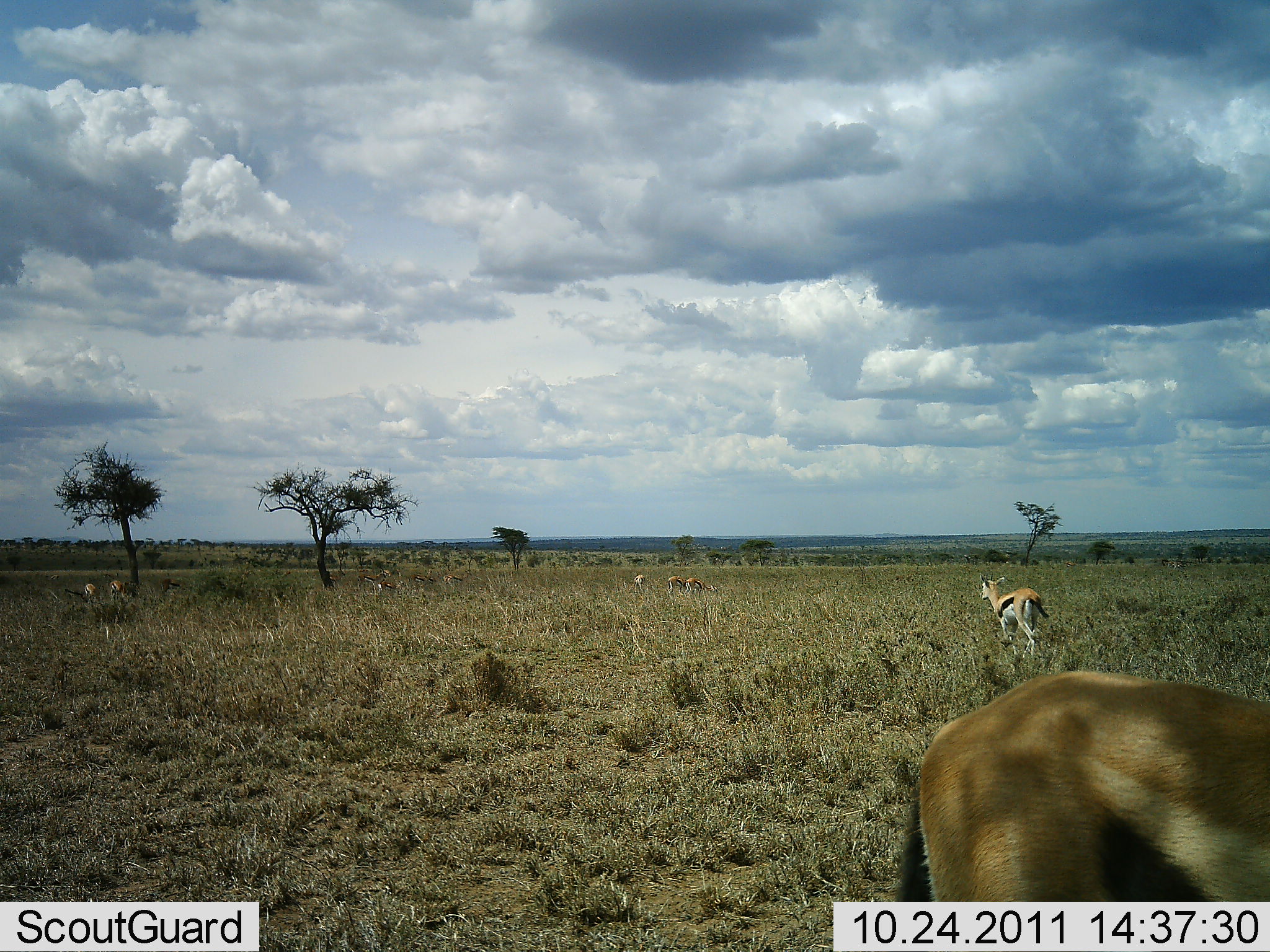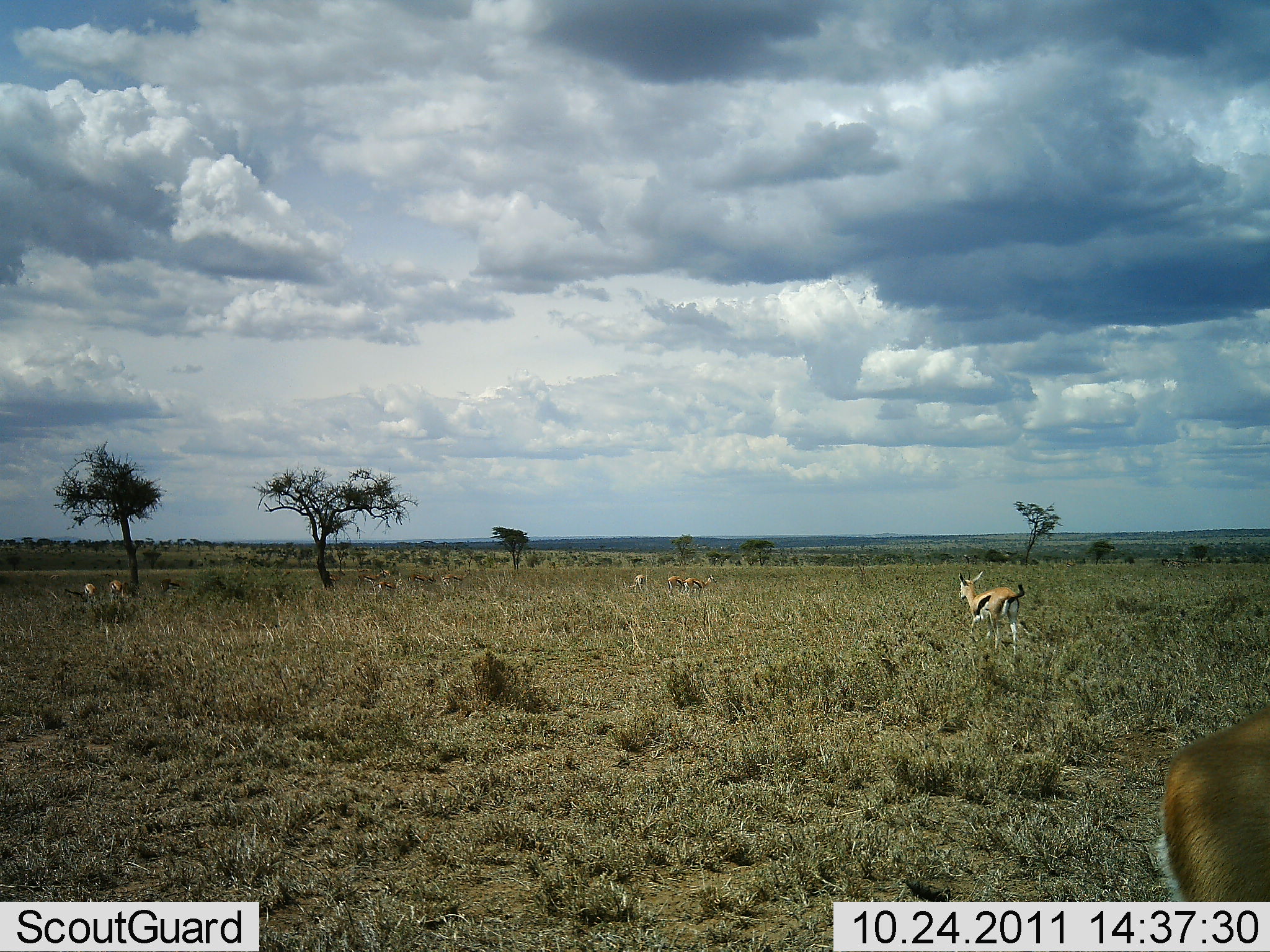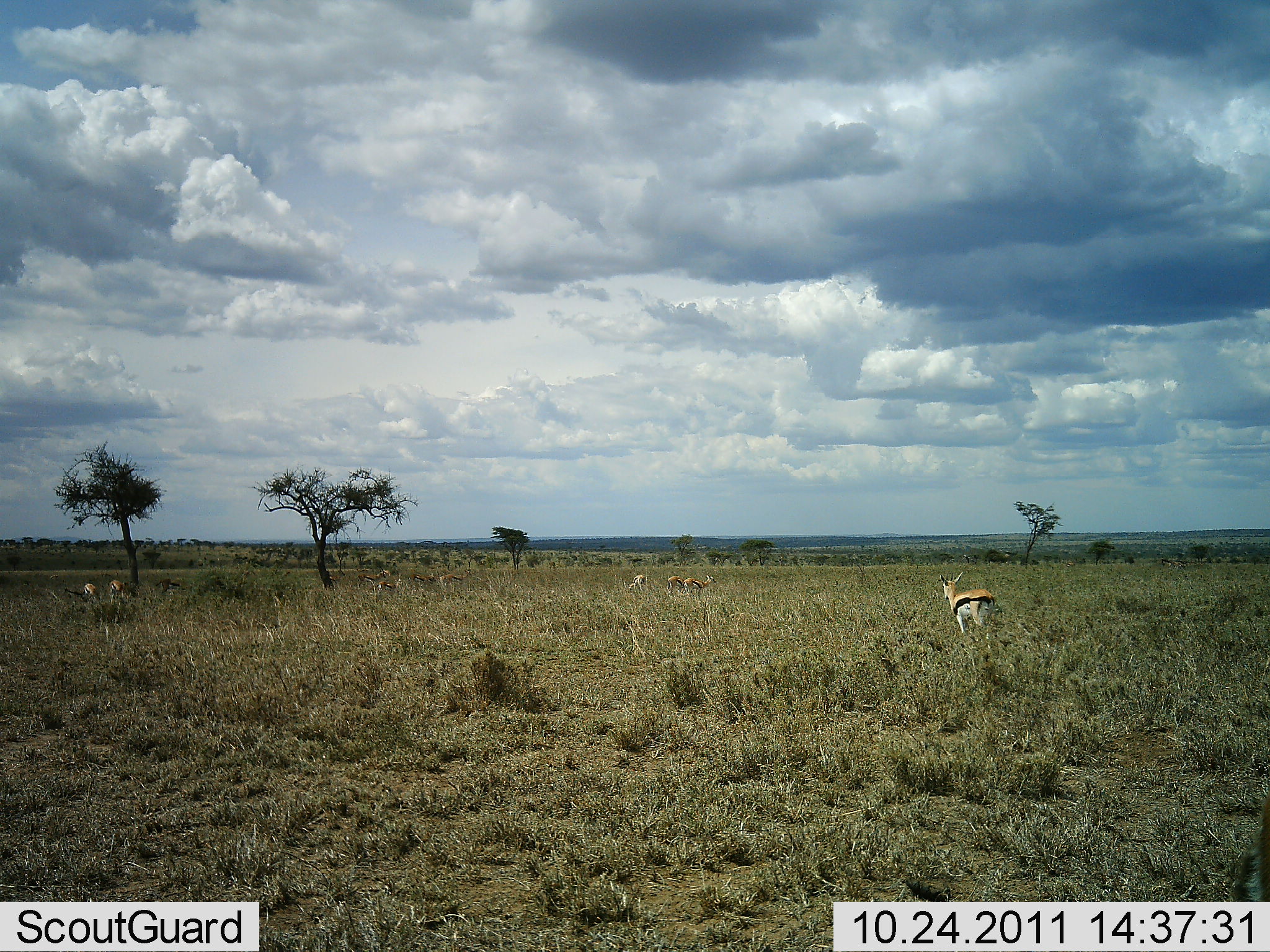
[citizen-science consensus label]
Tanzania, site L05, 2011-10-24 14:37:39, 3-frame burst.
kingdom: Animalia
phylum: Chordata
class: Mammalia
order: Artiodactyla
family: Bovidae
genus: Eudorcas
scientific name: Eudorcas thomsonii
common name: thomson's gazelle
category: gazellethomsons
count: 8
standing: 44%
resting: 0%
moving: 69%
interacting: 0%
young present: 0%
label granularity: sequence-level